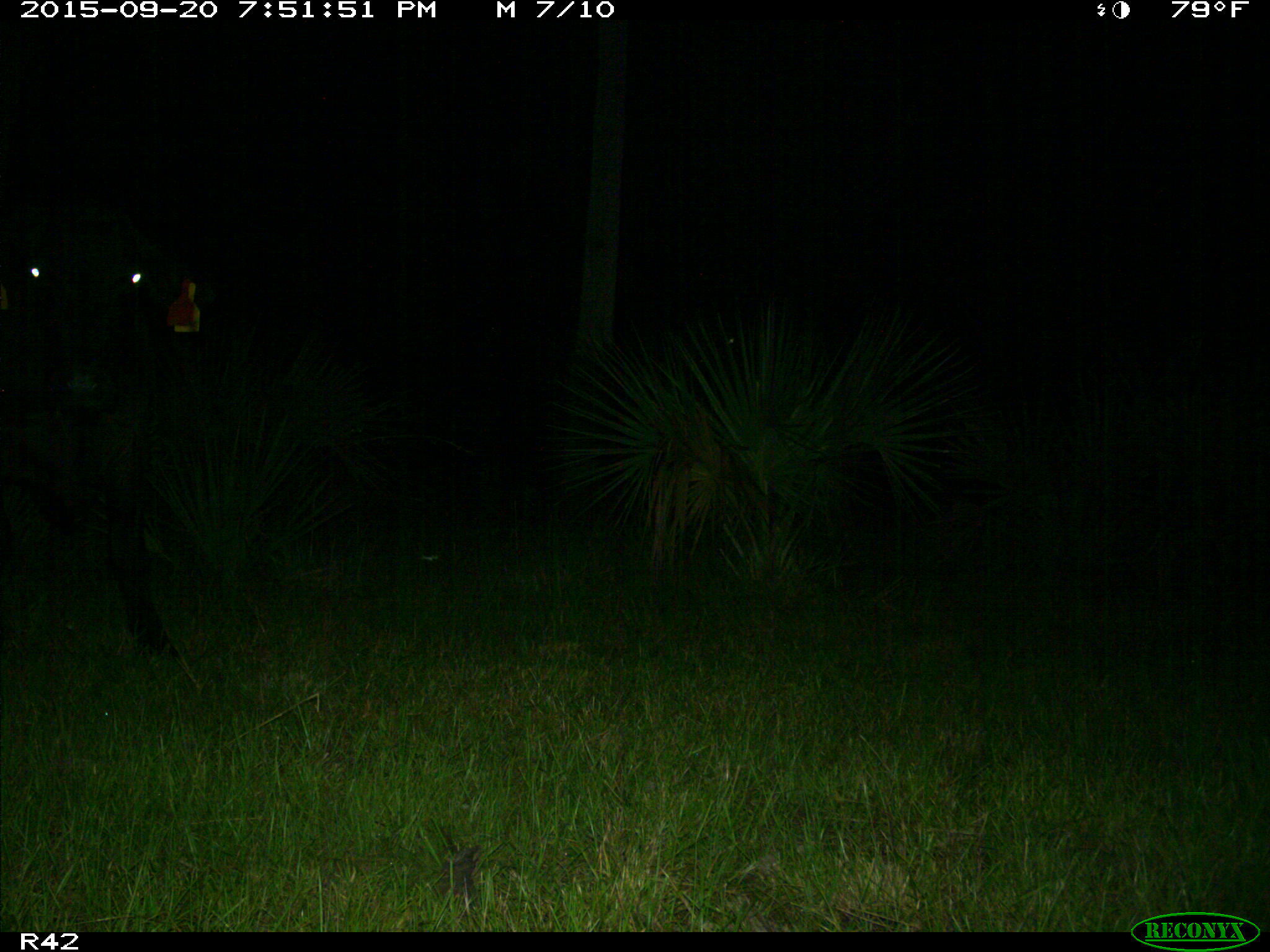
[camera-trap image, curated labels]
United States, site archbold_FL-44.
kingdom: Animalia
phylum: Chordata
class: Mammalia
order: Artiodactyla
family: Bovidae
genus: Bos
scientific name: Bos taurus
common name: domestic cow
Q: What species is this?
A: Bos taurus (domestic cow).